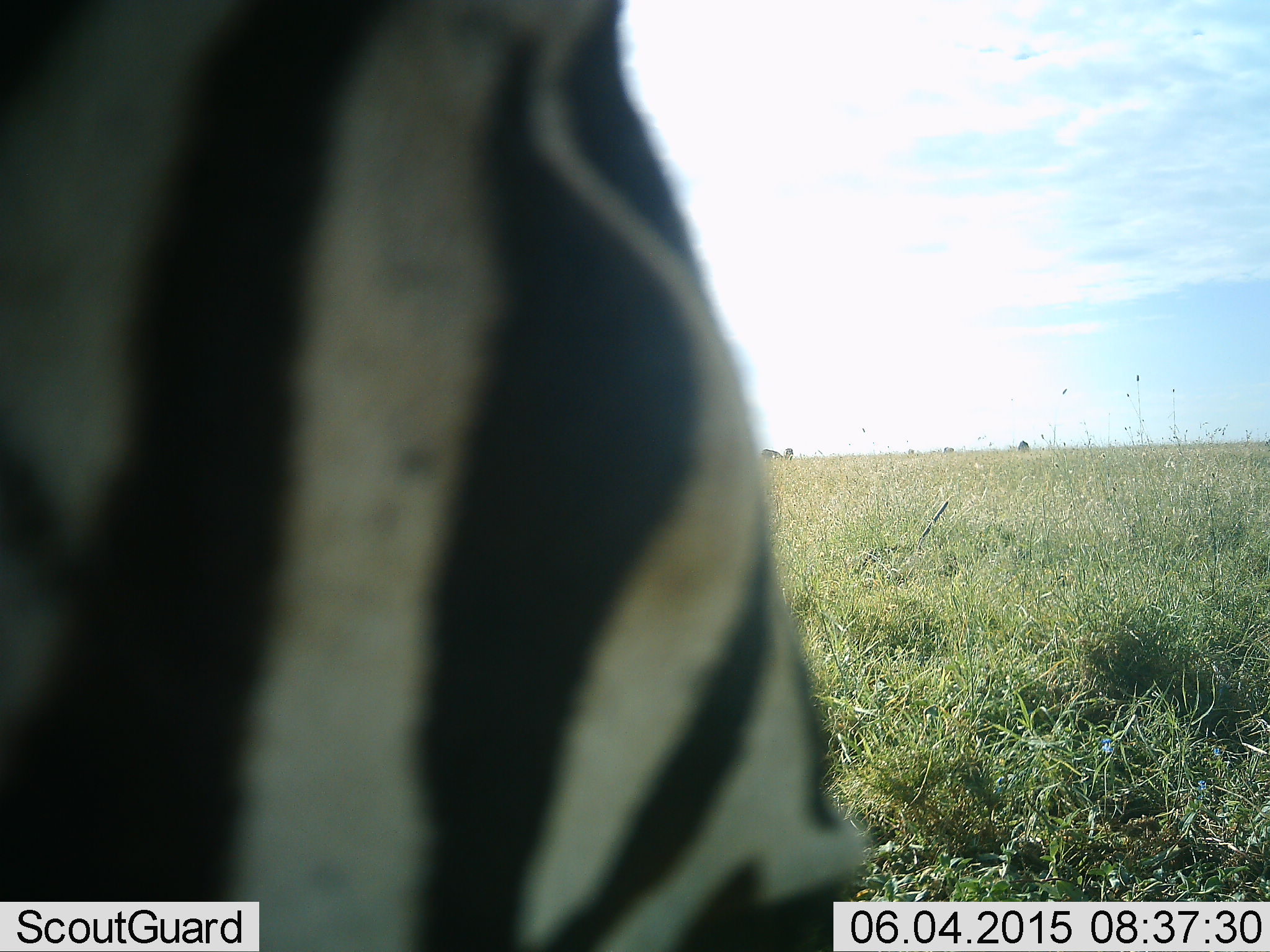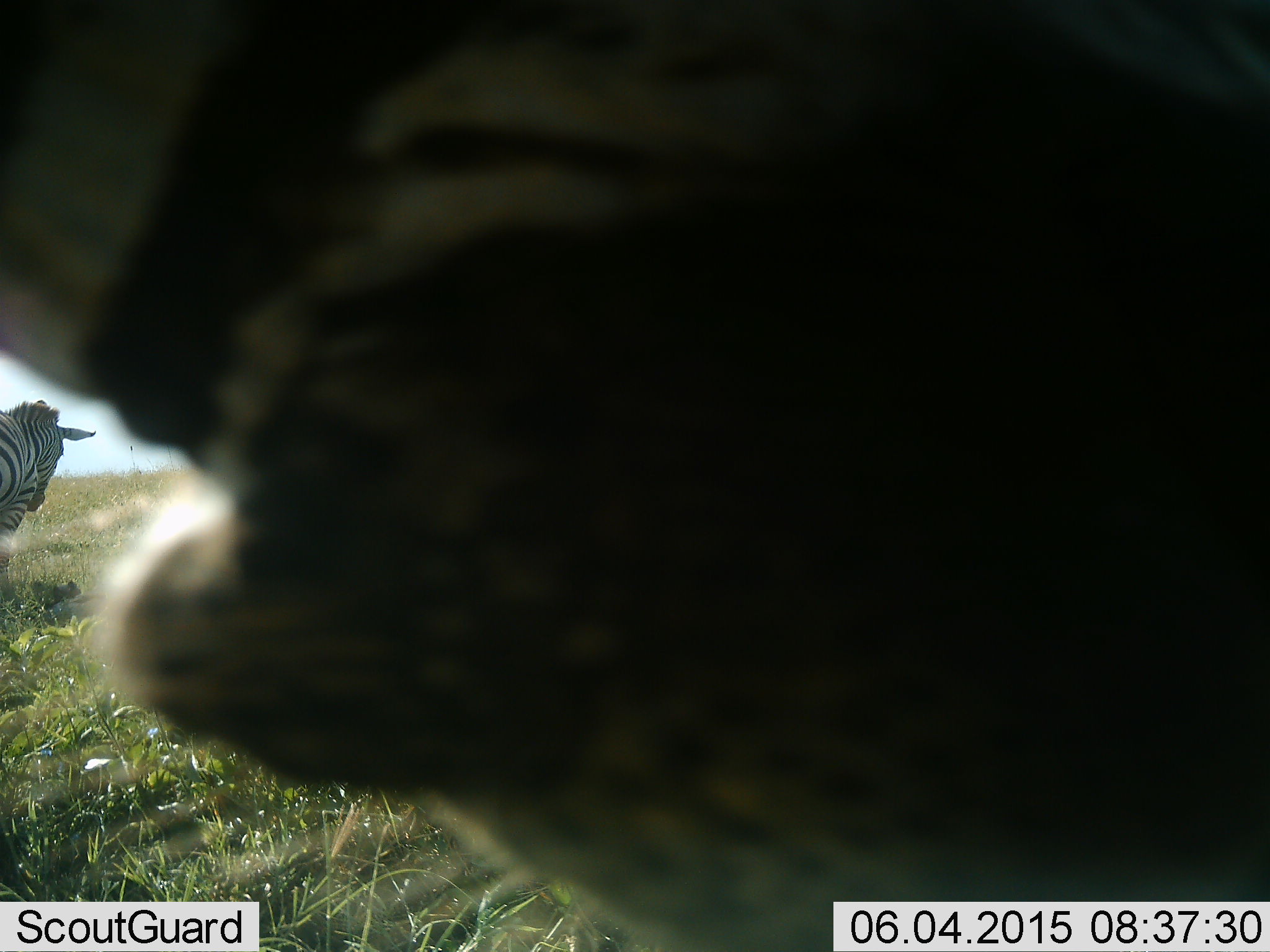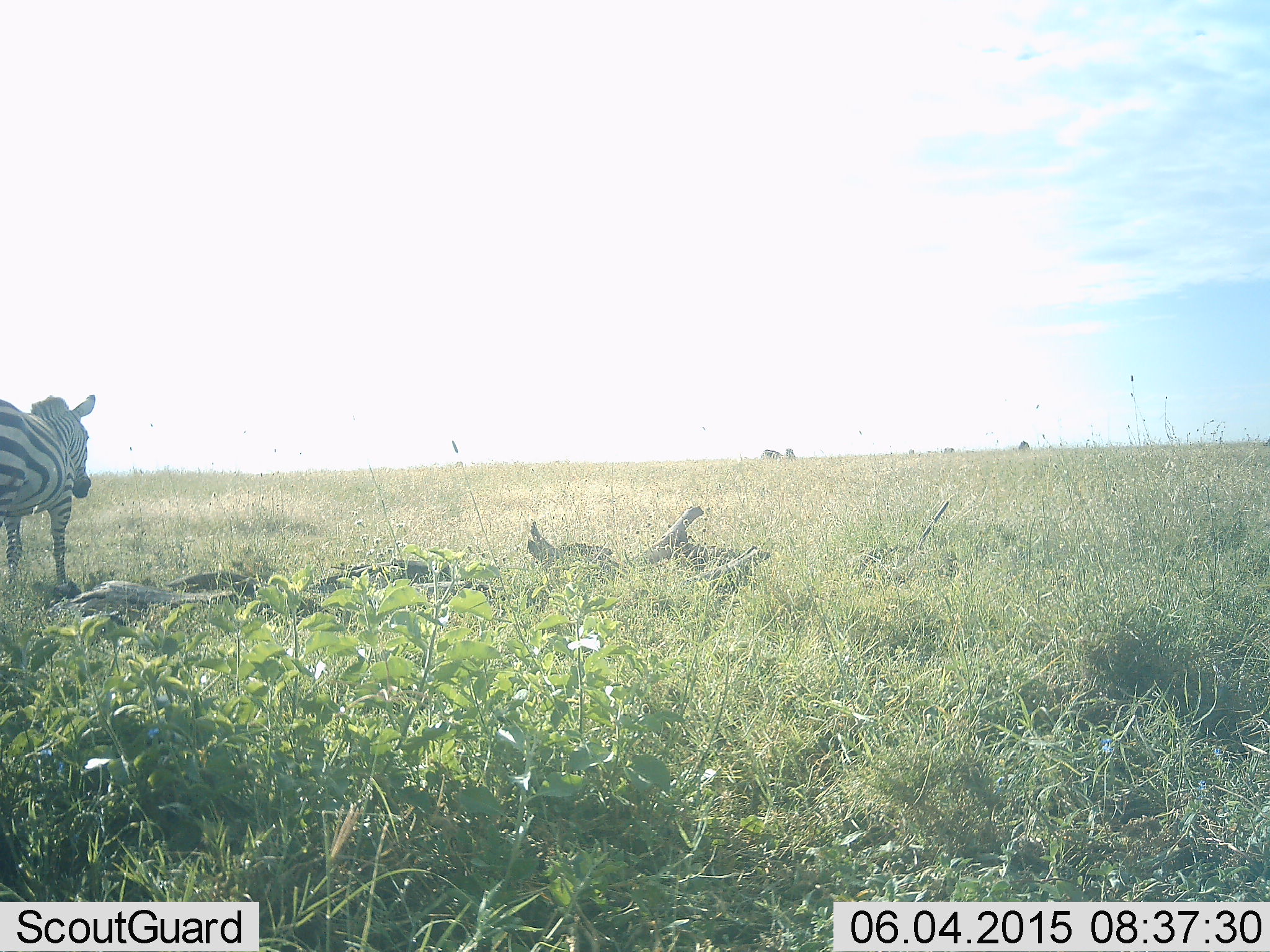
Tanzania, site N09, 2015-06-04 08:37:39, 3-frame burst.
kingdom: Animalia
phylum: Chordata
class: Mammalia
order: Perissodactyla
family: Equidae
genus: Equus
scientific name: Equus quagga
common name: plains zebra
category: zebra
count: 2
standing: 100%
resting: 0%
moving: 36%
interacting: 0%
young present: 0%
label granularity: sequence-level